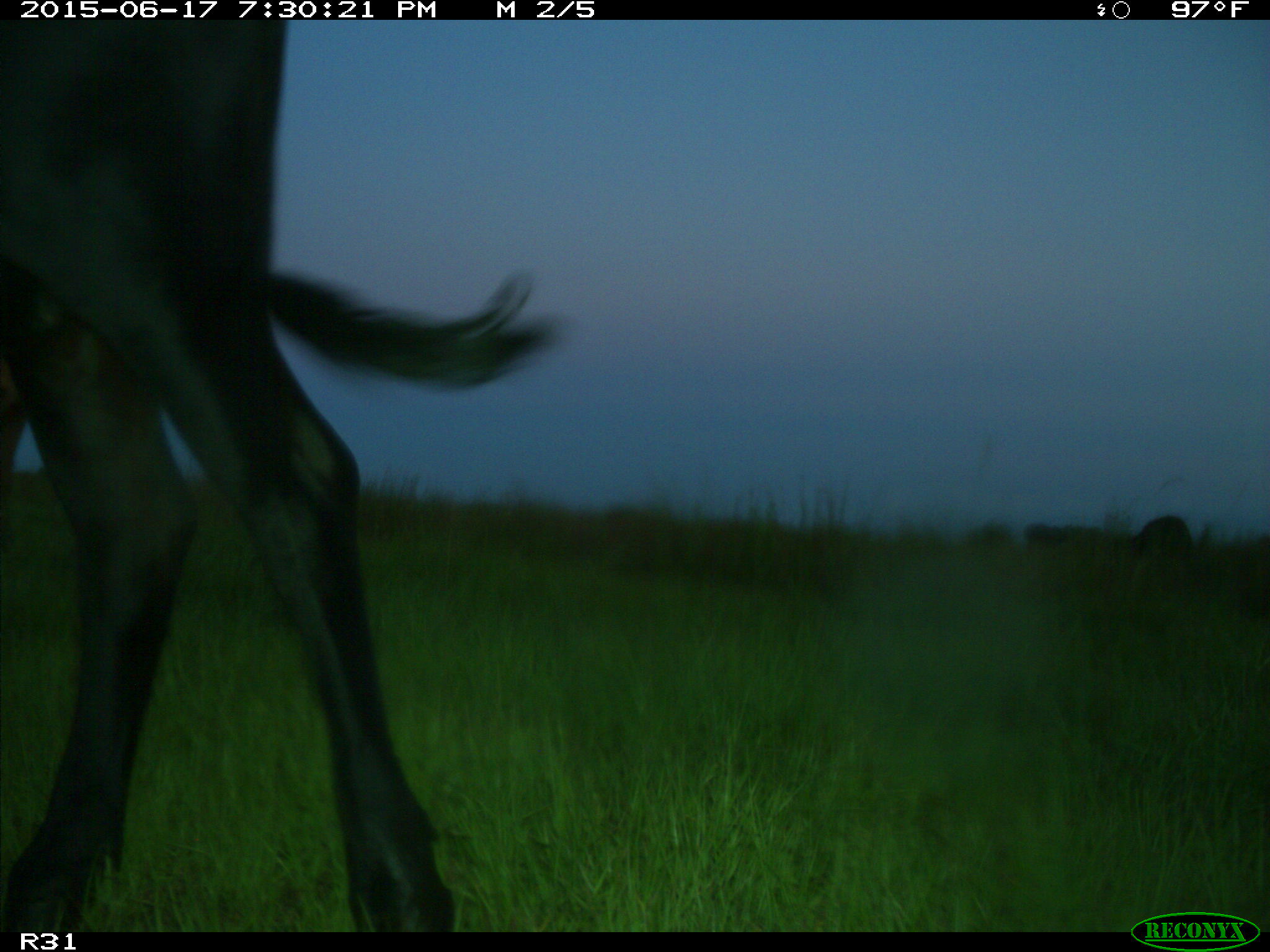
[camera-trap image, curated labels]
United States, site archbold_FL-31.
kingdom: Animalia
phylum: Chordata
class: Mammalia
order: Artiodactyla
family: Bovidae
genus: Bos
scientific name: Bos taurus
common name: domestic cow